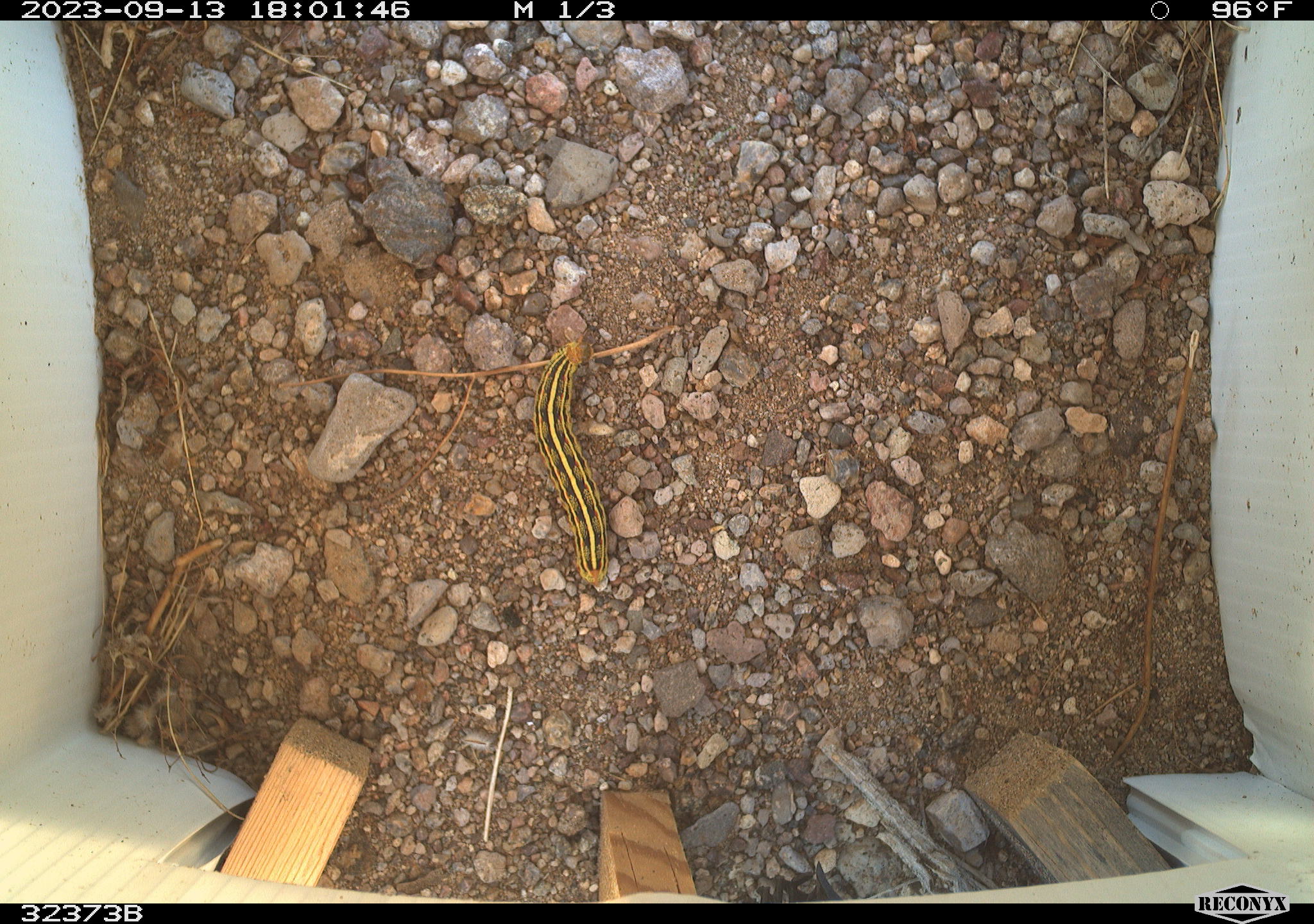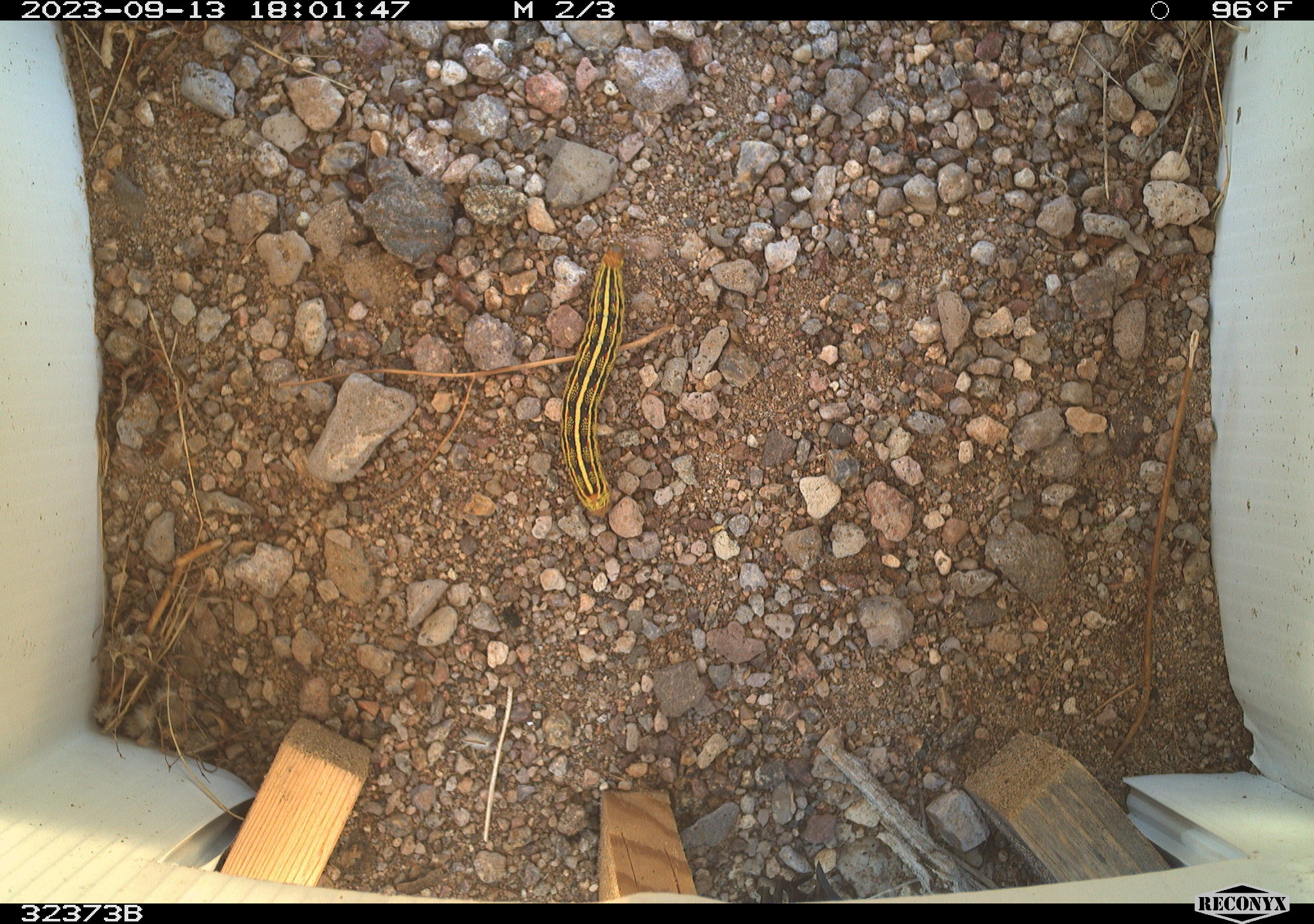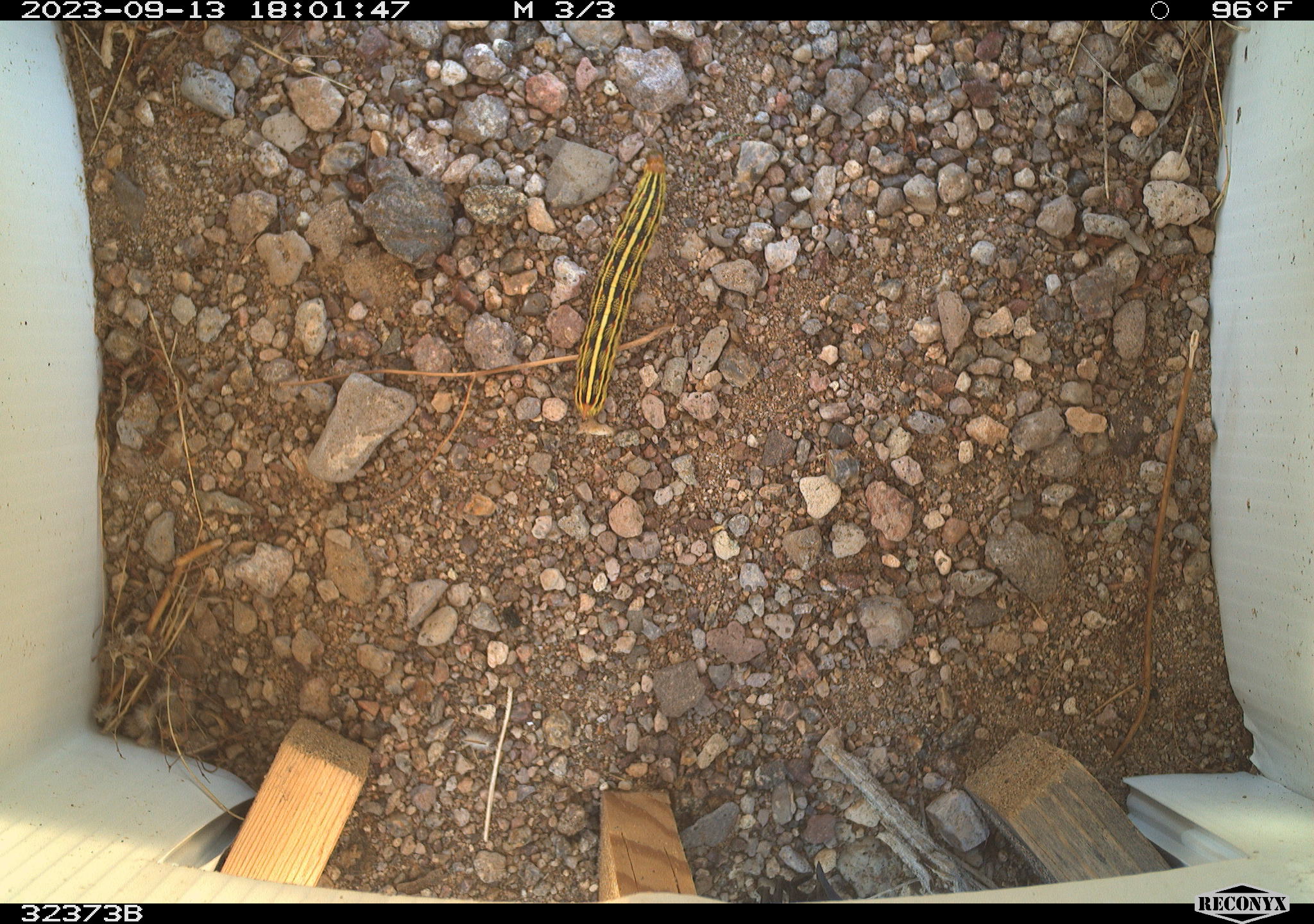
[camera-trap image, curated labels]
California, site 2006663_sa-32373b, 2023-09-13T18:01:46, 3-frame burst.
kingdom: Animalia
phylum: Arthropoda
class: Insecta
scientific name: Insecta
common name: insect